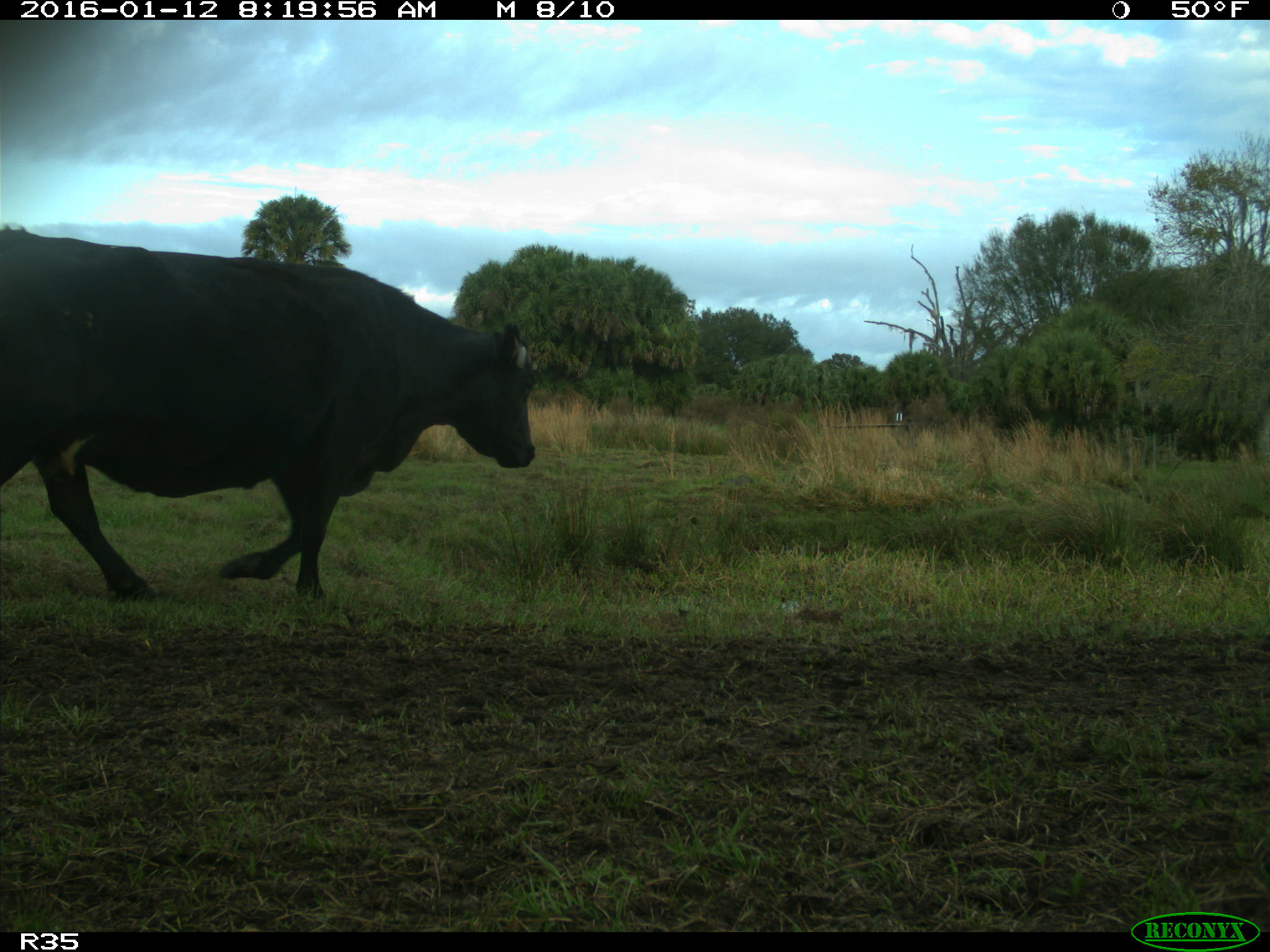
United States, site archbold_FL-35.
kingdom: Animalia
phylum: Chordata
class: Mammalia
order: Artiodactyla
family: Bovidae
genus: Bos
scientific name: Bos taurus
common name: domestic cow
Bos taurus (domestic cow).